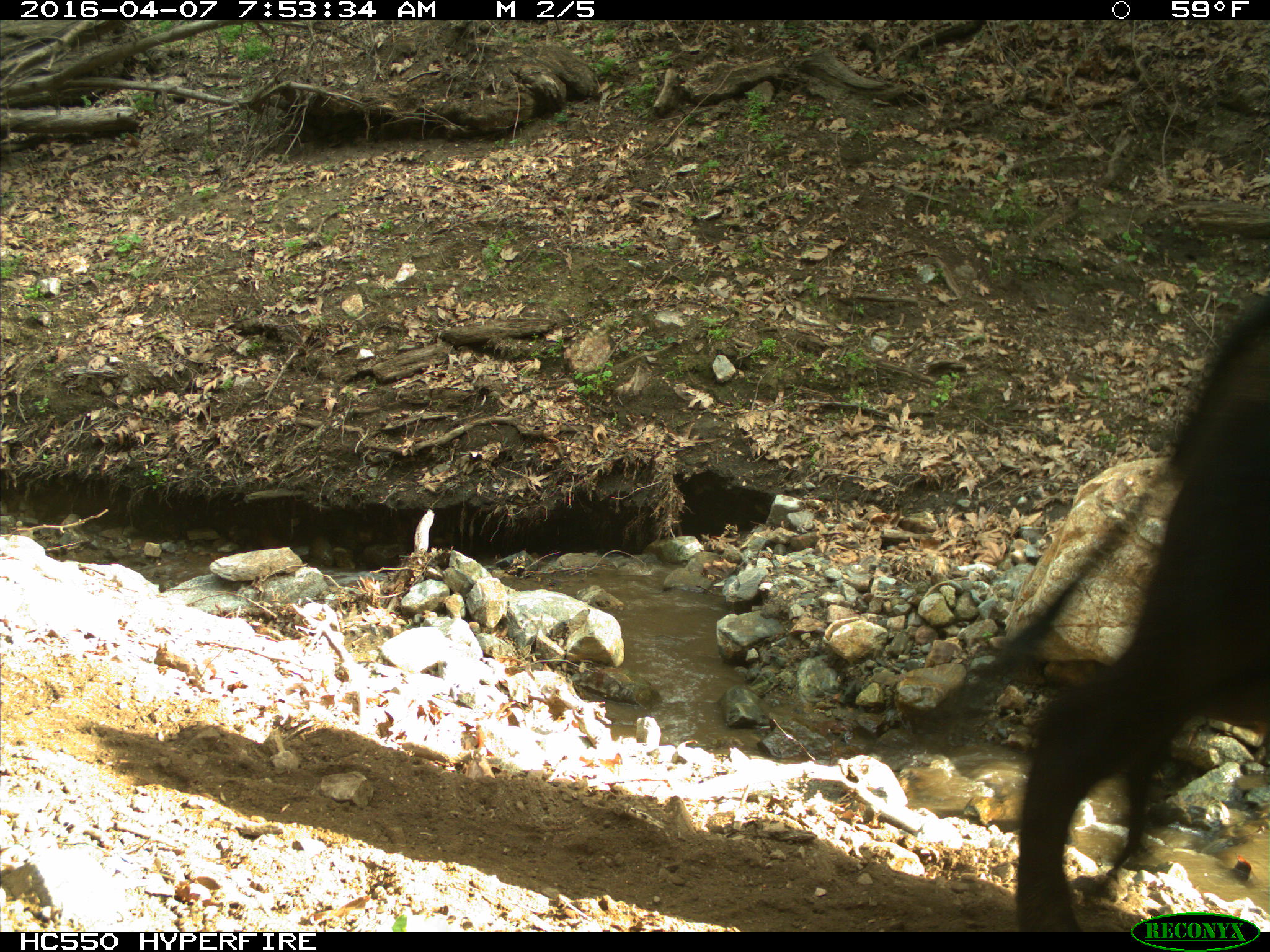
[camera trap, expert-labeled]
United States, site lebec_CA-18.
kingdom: Animalia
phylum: Chordata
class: Mammalia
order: Artiodactyla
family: Bovidae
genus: Bos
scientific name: Bos taurus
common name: domestic cow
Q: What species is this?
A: Bos taurus (domestic cow).